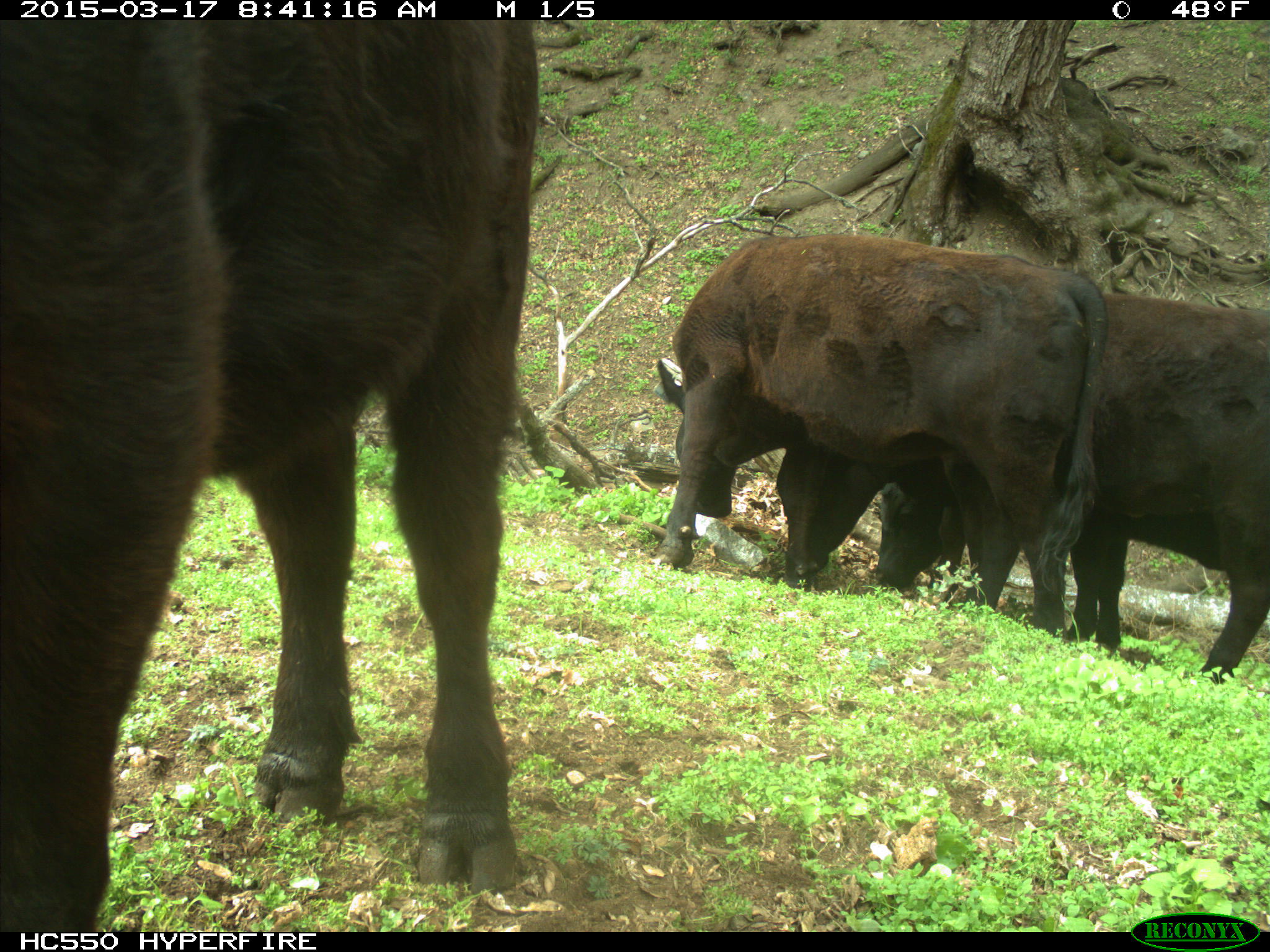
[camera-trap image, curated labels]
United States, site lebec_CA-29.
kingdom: Animalia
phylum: Chordata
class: Mammalia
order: Artiodactyla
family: Bovidae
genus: Bos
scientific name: Bos taurus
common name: domestic cow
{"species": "Bos taurus (domestic cow)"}